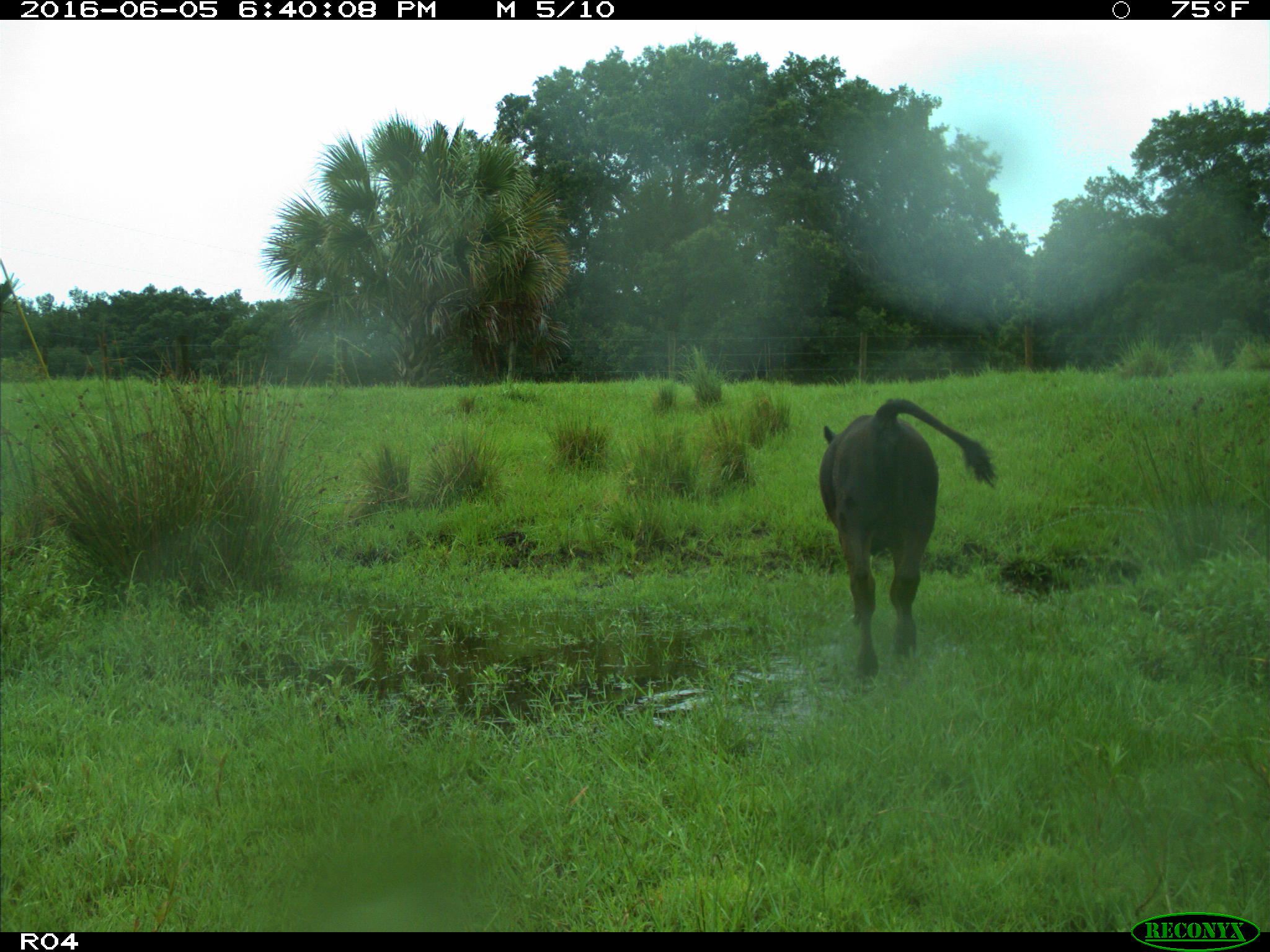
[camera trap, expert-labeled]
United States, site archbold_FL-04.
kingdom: Animalia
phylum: Chordata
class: Mammalia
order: Artiodactyla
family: Bovidae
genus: Bos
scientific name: Bos taurus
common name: domestic cow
Bos taurus (domestic cow).